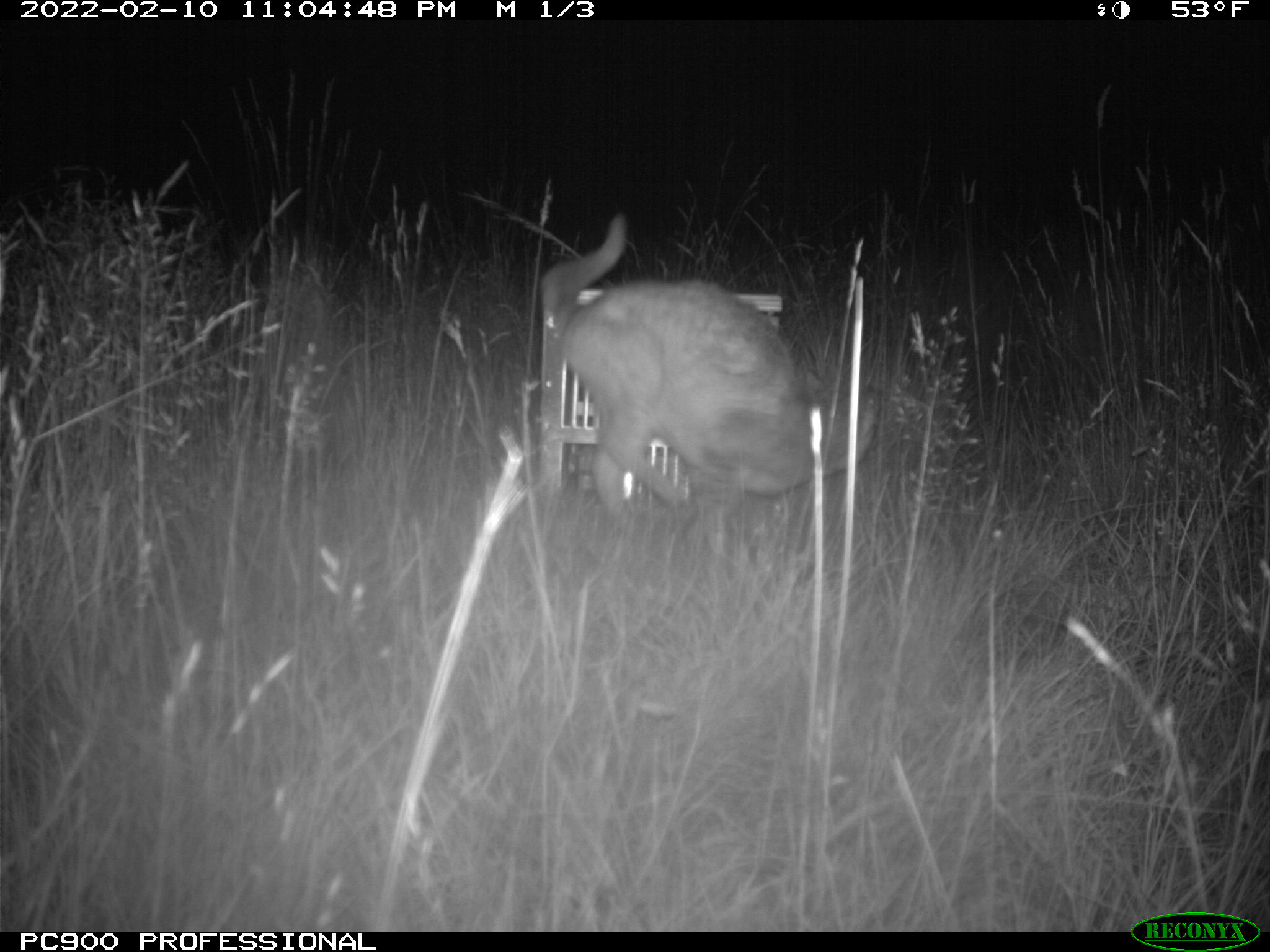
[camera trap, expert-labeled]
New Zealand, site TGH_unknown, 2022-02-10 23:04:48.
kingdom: Animalia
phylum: Chordata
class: Mammalia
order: Carnivora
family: Felidae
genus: Felis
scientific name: Felis catus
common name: domestic cat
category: cat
Cat (domestic cat) (Felis catus).